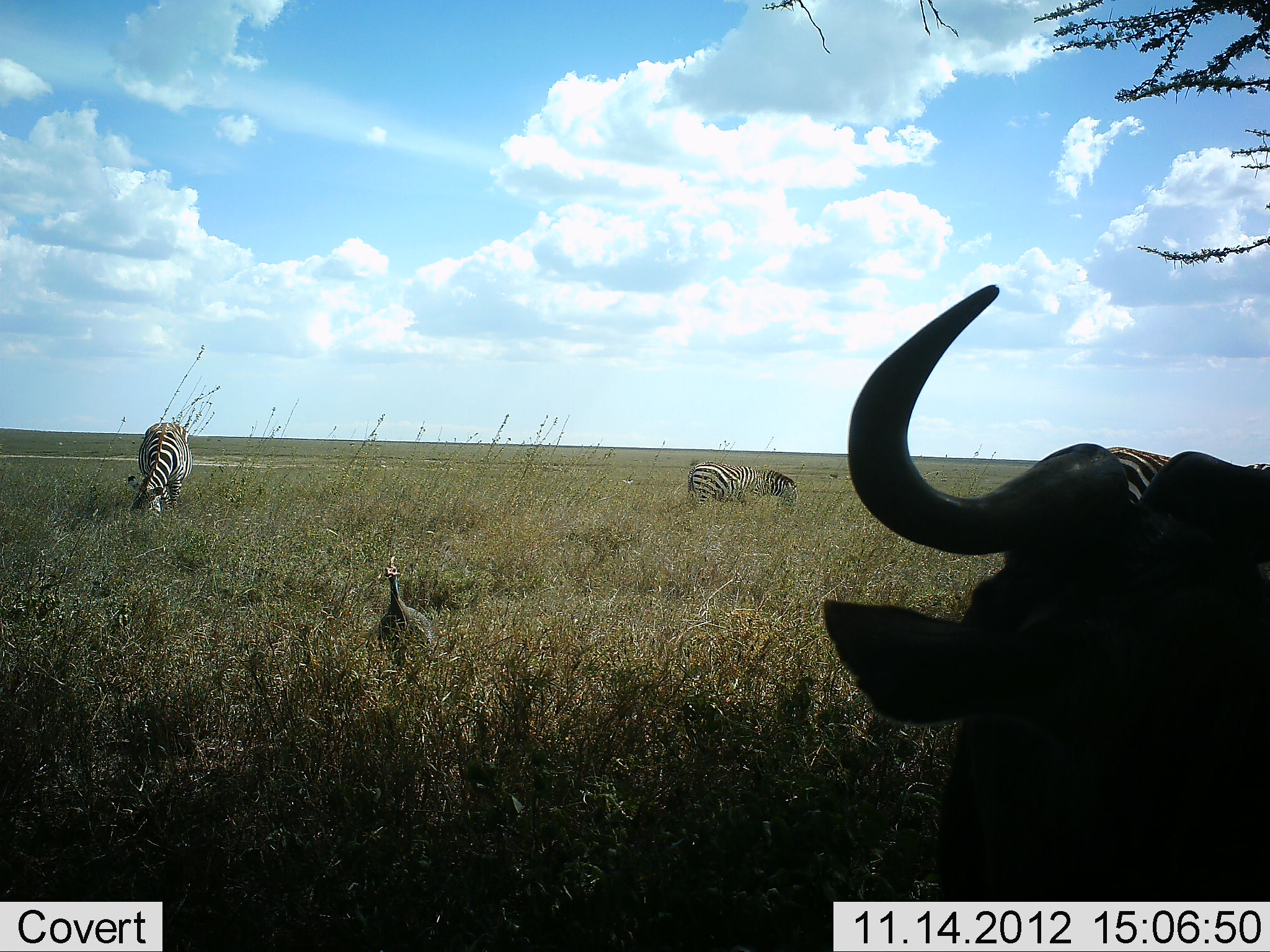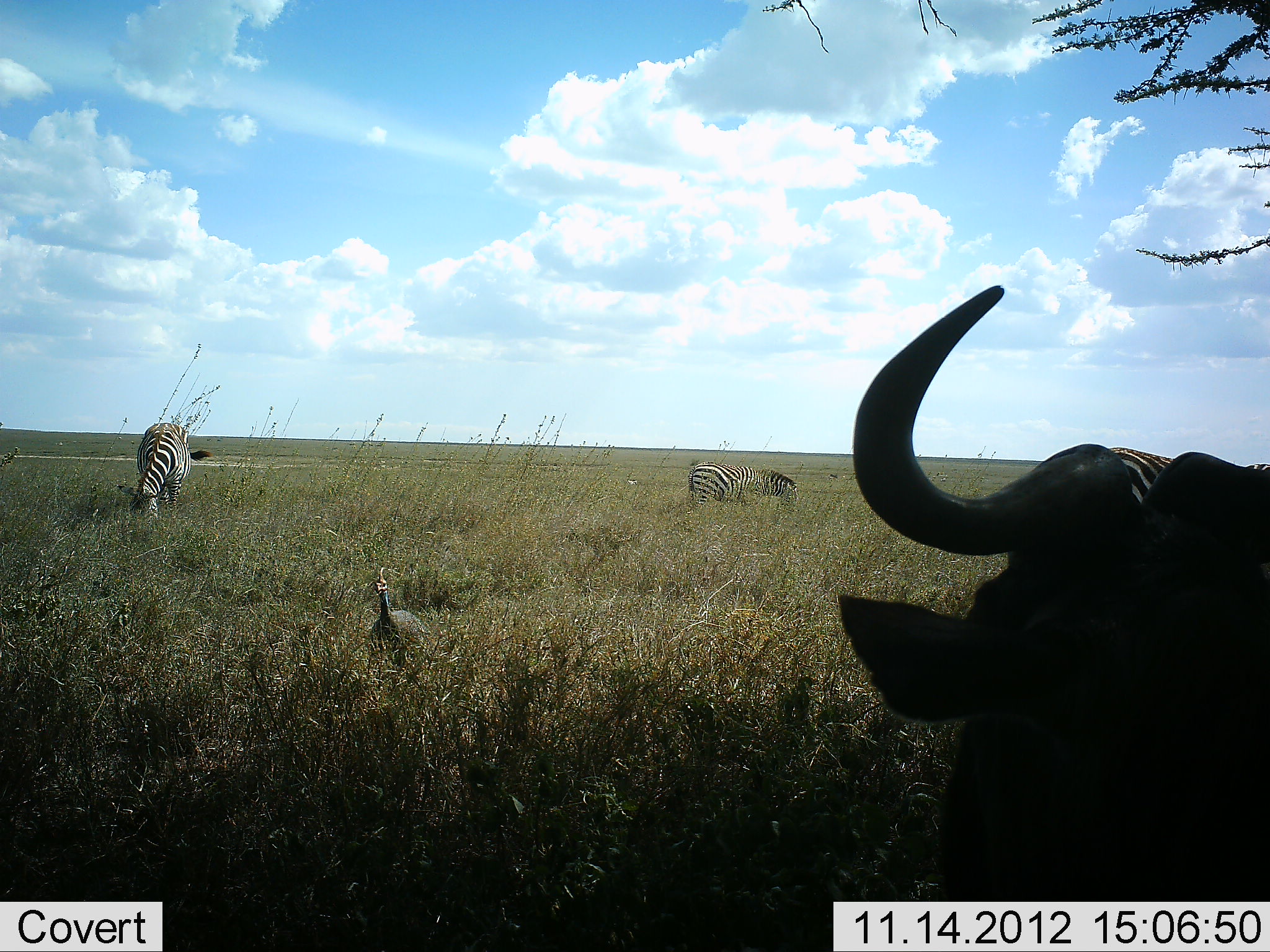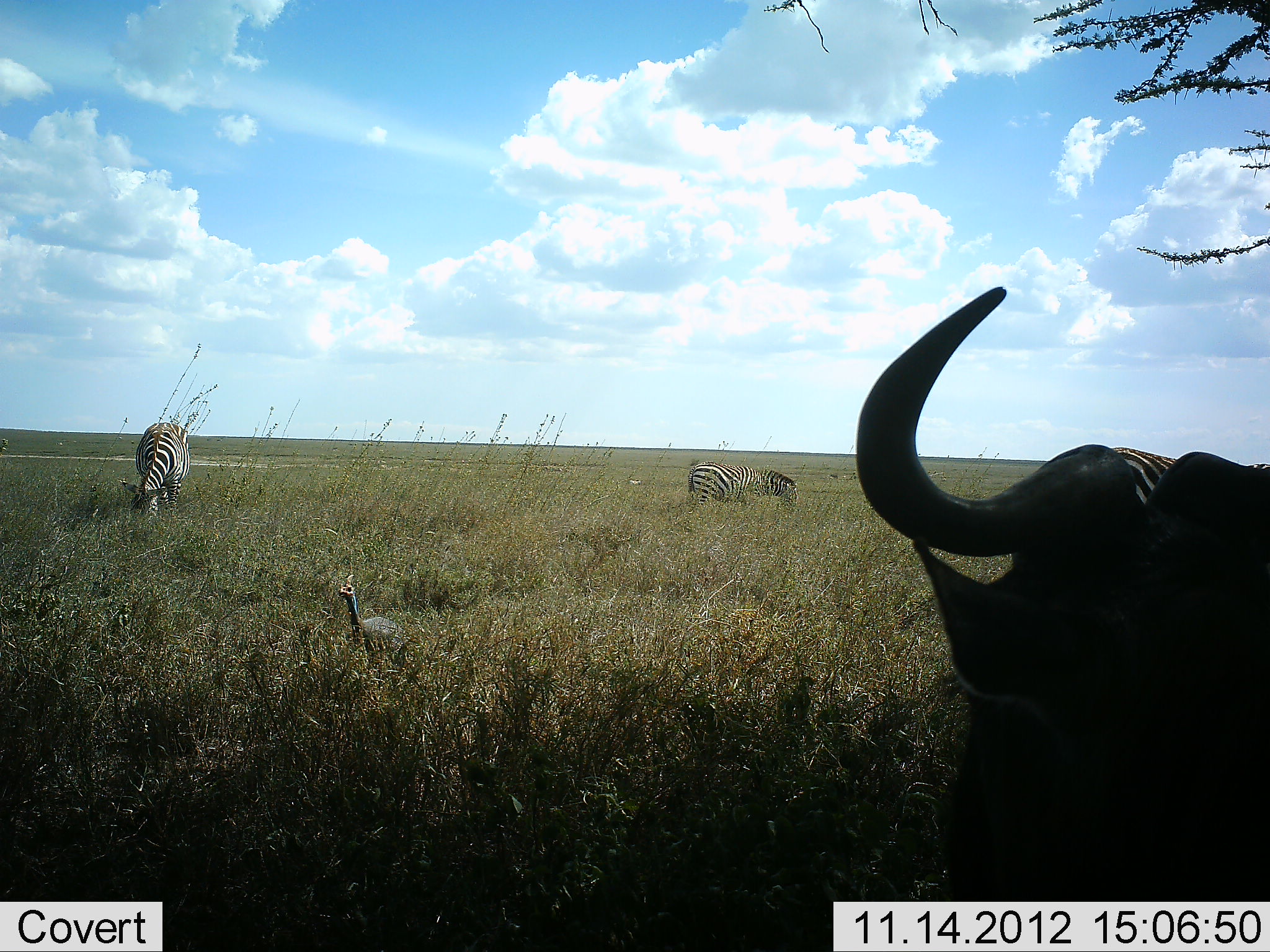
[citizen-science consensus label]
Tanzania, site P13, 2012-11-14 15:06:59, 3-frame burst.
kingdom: Animalia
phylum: Chordata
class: Aves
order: Galliformes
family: Numididae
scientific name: Numididae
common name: guinea fowl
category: guineafowl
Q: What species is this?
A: Guineafowl (guinea fowl) (Numididae).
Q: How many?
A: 1.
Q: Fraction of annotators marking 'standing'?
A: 38%.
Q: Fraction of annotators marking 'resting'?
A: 0%.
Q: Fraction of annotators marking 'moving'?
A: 69%.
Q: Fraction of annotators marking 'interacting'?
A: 0%.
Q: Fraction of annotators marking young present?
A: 0%.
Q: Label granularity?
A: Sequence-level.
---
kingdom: Animalia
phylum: Chordata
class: Mammalia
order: Artiodactyla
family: Bovidae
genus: Connochaetes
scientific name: Connochaetes taurinus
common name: blue wildebeest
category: wildebeest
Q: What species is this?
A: Wildebeest (blue wildebeest) (Connochaetes taurinus).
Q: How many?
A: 1.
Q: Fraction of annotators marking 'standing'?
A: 55%.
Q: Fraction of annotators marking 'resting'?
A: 45%.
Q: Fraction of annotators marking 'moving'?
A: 0%.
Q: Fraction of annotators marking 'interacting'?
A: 0%.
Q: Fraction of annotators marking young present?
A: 0%.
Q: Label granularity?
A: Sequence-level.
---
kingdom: Animalia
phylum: Chordata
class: Mammalia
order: Perissodactyla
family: Equidae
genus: Equus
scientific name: Equus quagga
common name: plains zebra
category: zebra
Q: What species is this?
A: Zebra (plains zebra) (Equus quagga).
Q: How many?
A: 2.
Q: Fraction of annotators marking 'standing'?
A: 43%.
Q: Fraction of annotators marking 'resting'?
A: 0%.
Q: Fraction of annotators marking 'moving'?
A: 0%.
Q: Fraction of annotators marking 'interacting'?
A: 0%.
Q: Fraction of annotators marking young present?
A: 0%.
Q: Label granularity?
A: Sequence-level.